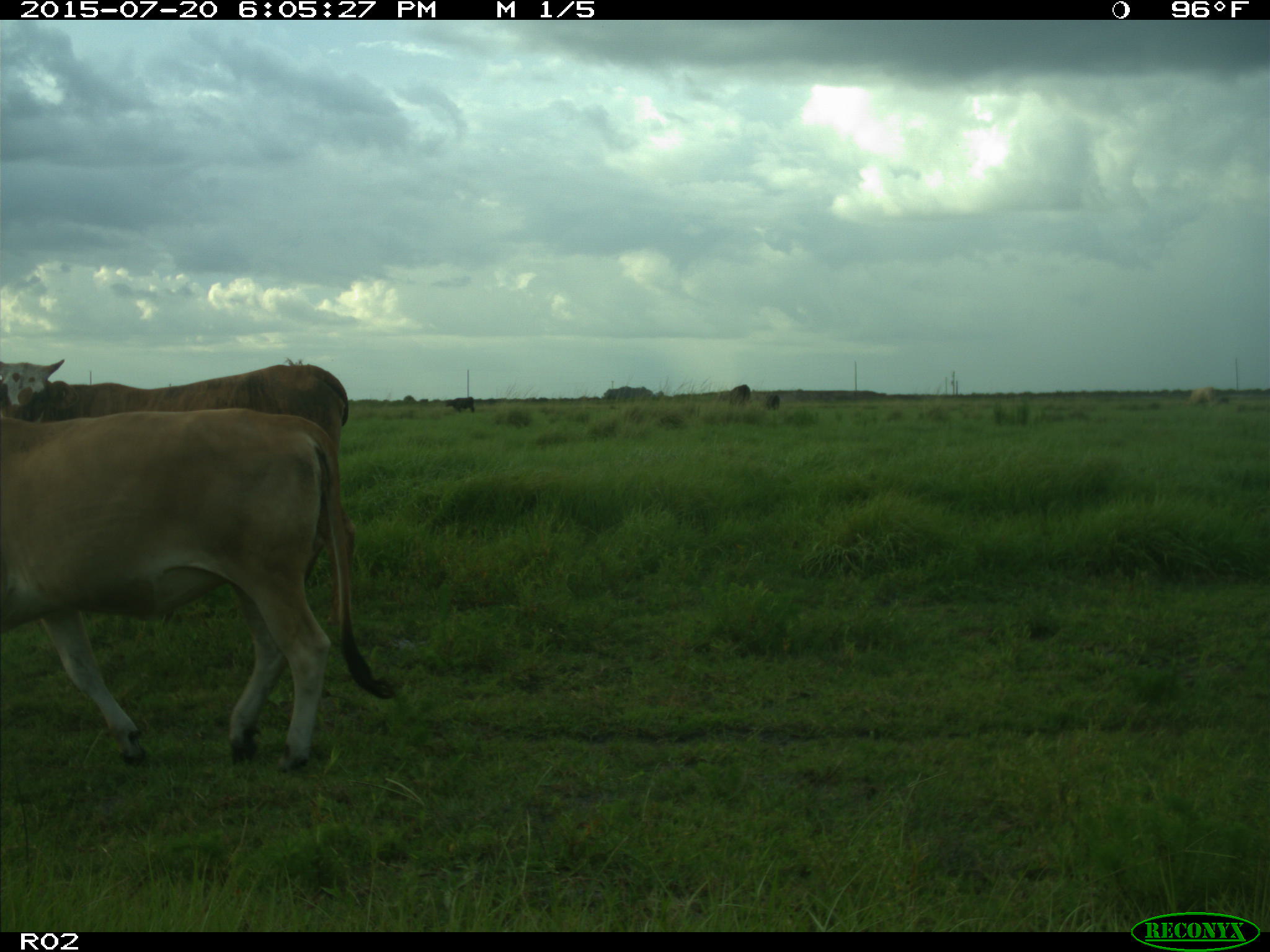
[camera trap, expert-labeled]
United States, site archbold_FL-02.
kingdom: Animalia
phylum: Chordata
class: Mammalia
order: Artiodactyla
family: Bovidae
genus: Bos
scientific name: Bos taurus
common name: domestic cow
Bos taurus (domestic cow).